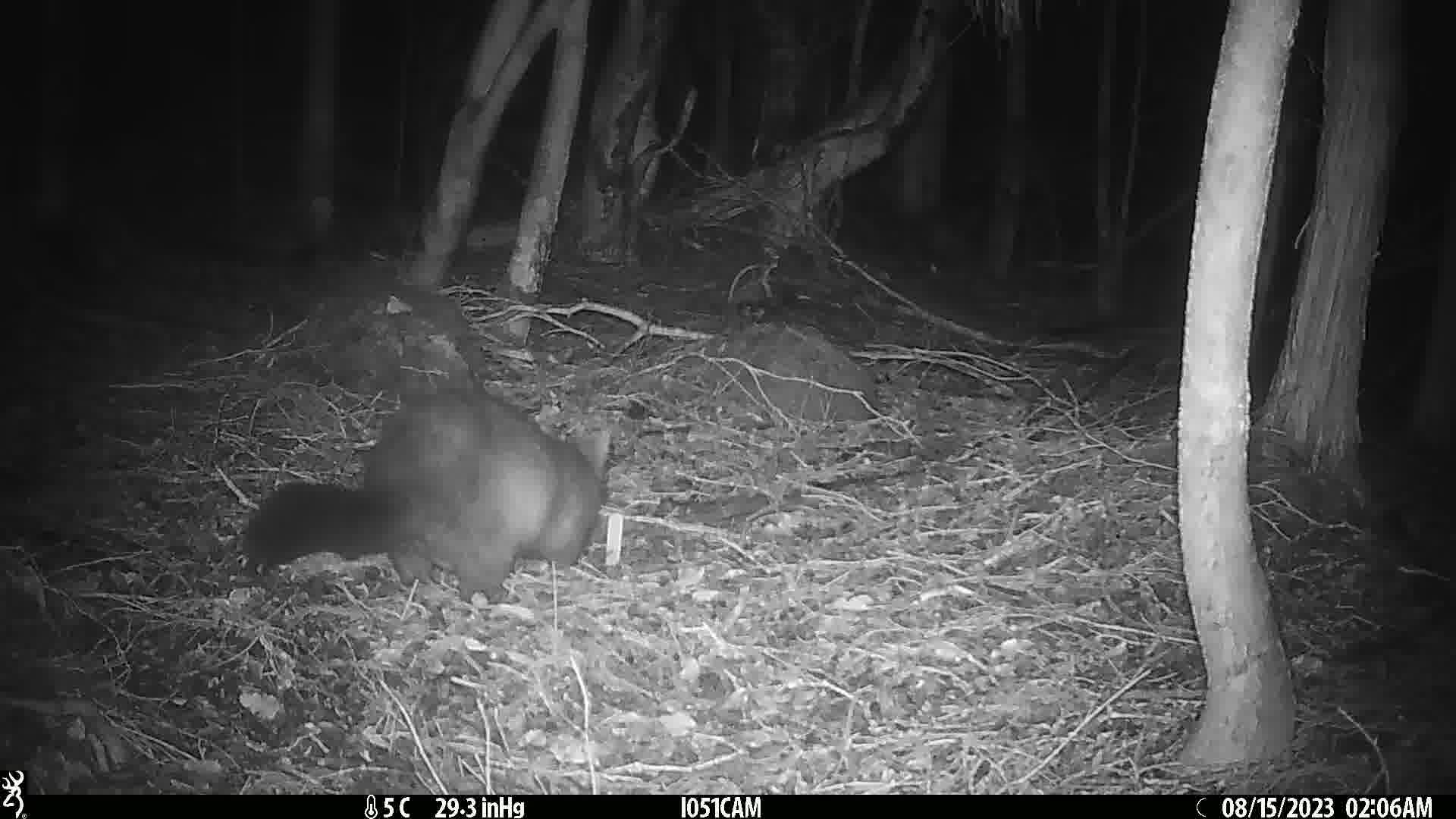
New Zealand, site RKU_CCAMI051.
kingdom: Animalia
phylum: Chordata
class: Mammalia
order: Diprotodontia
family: Phalangeridae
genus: Trichosurus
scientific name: Trichosurus vulpecula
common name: common brushtail possum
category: possum